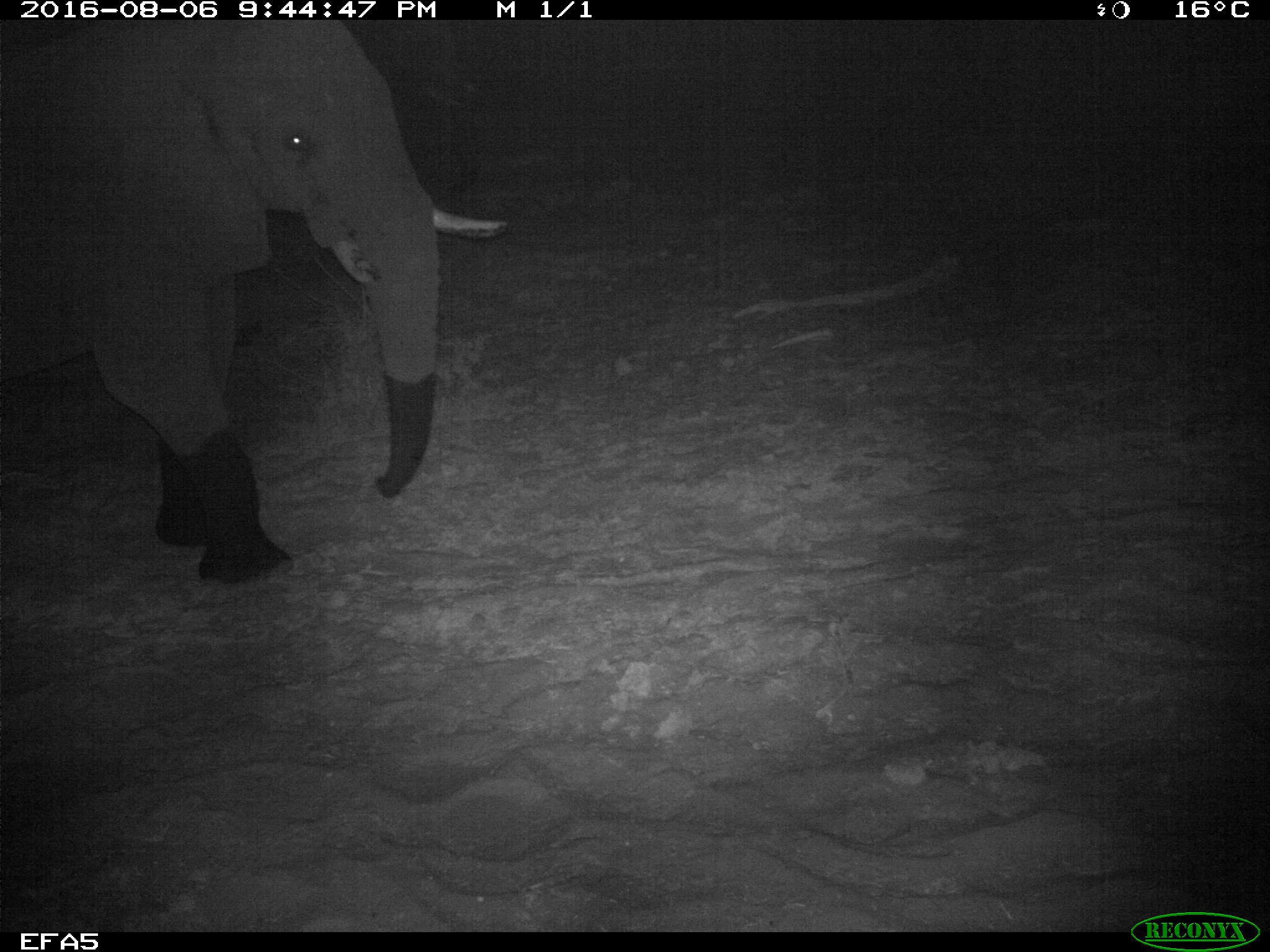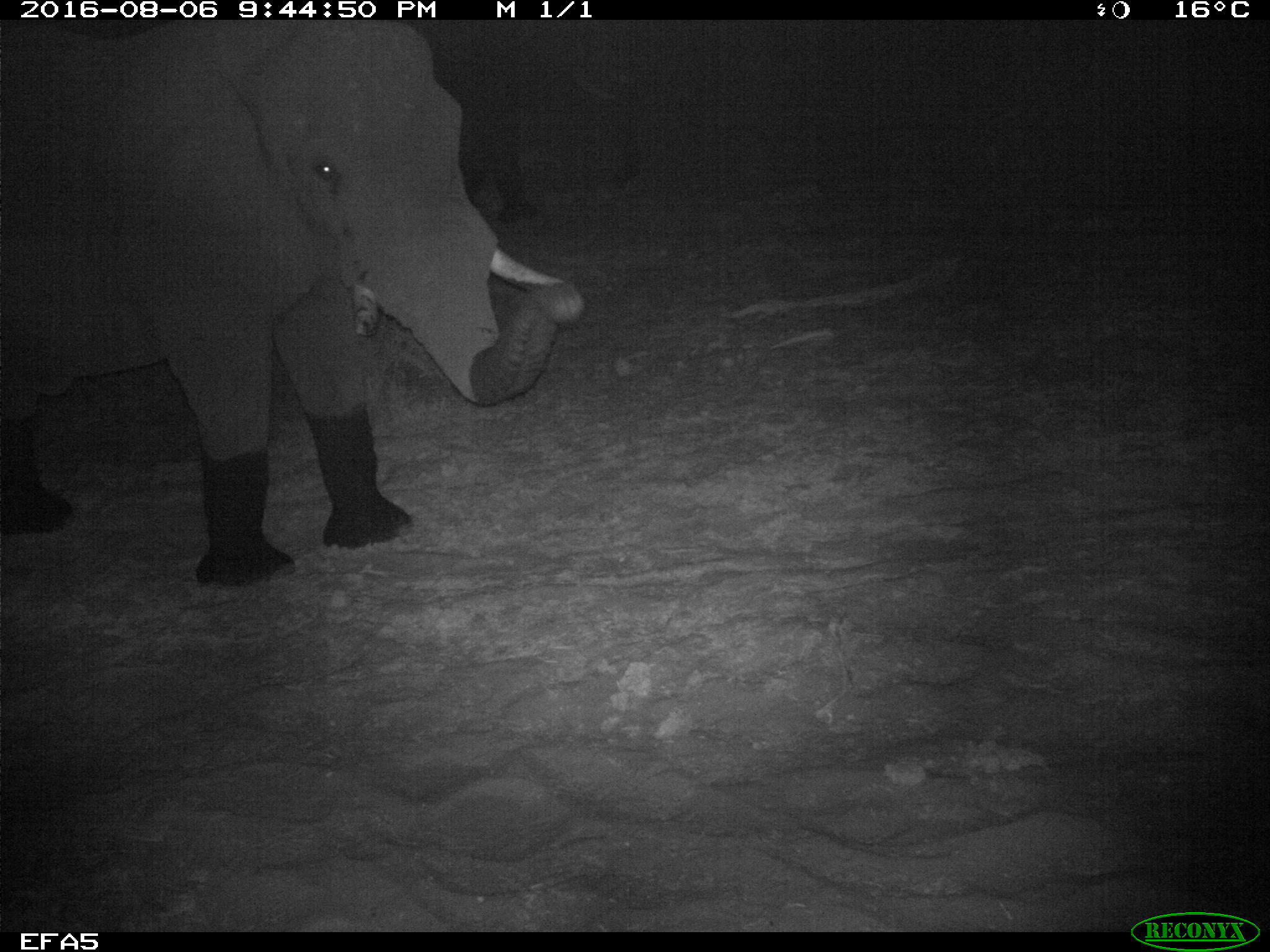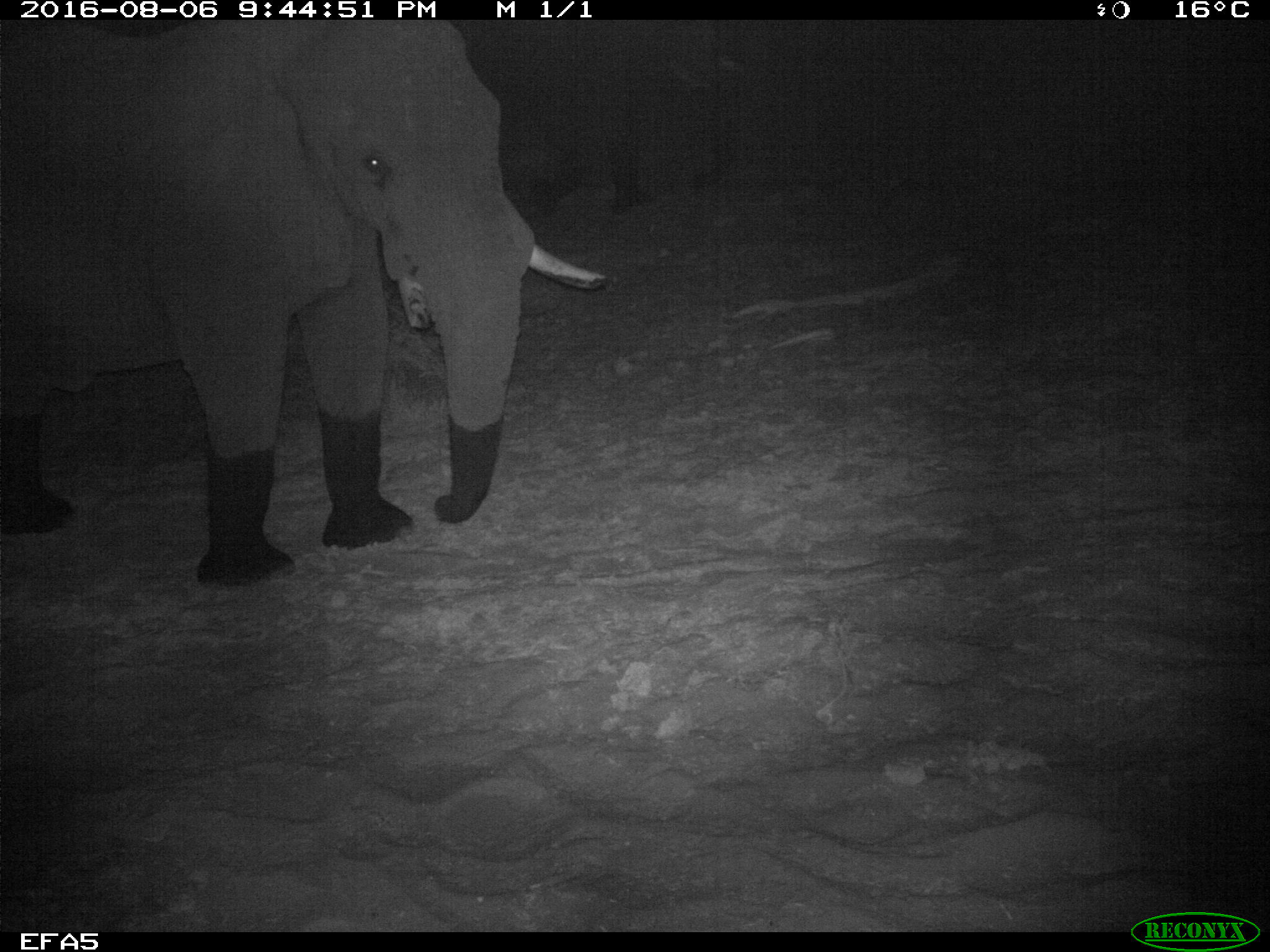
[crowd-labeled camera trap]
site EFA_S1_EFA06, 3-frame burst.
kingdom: Animalia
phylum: Chordata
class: Mammalia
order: Proboscidea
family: Elephantidae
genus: Loxodonta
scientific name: Loxodonta africana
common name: african bush elephant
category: elephant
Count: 1.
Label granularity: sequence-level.